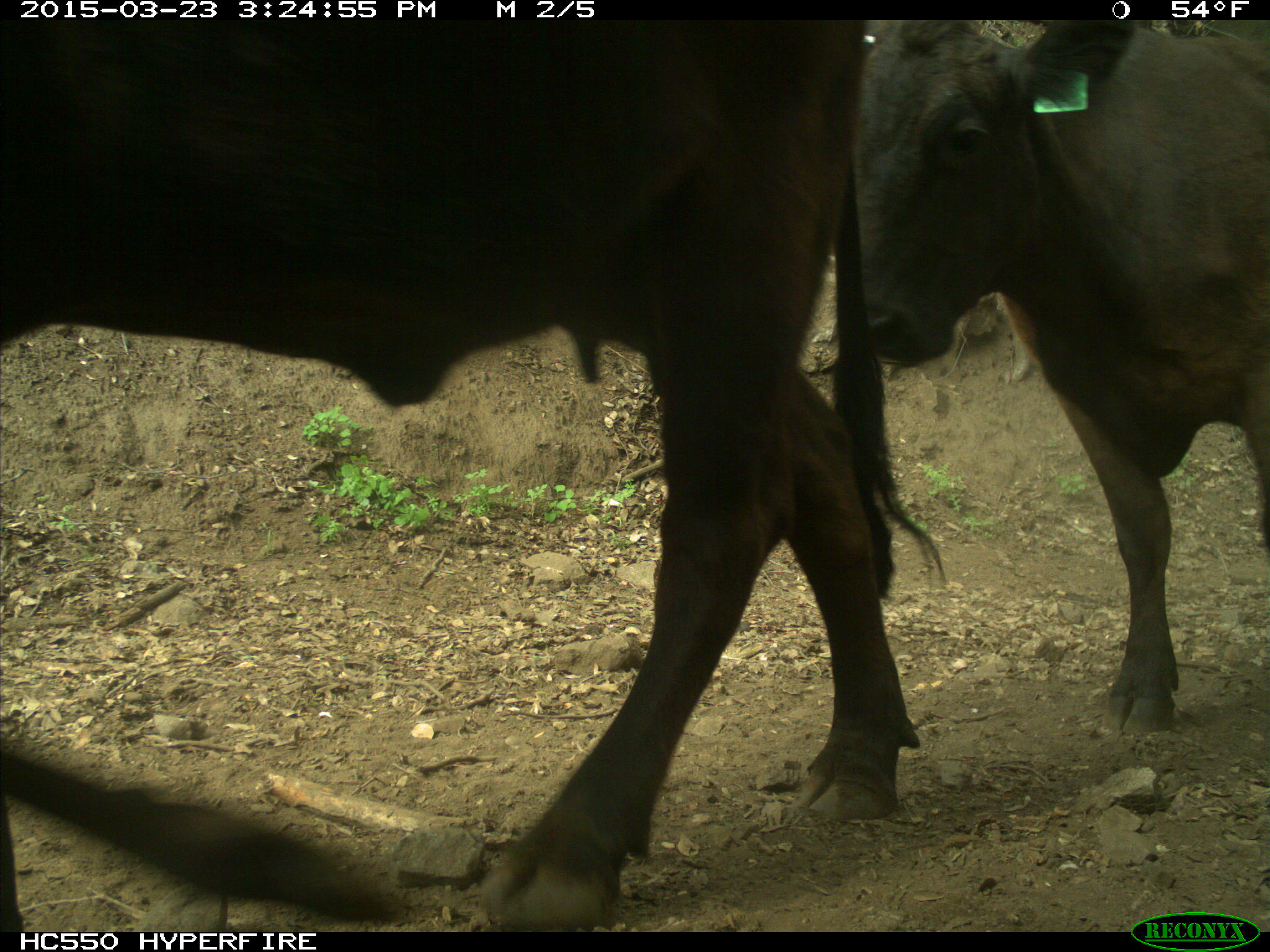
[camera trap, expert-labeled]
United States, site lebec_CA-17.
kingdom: Animalia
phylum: Chordata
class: Mammalia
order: Artiodactyla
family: Bovidae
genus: Bos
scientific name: Bos taurus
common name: domestic cow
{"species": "Bos taurus (domestic cow)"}